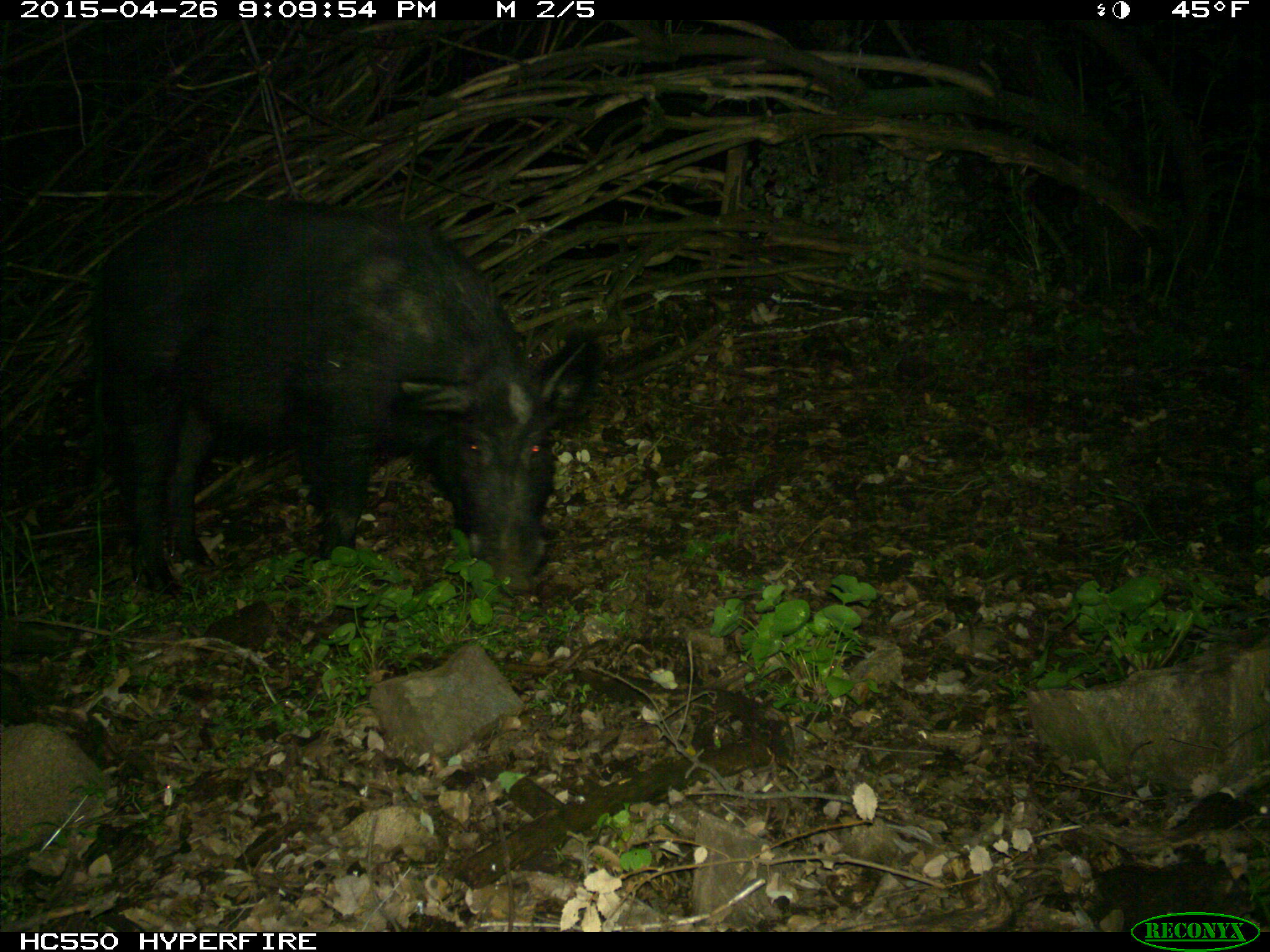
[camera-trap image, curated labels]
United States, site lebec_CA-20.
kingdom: Animalia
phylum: Chordata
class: Mammalia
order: Artiodactyla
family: Suidae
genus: Sus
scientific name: Sus scrofa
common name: wild boar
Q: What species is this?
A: Sus scrofa (wild boar).